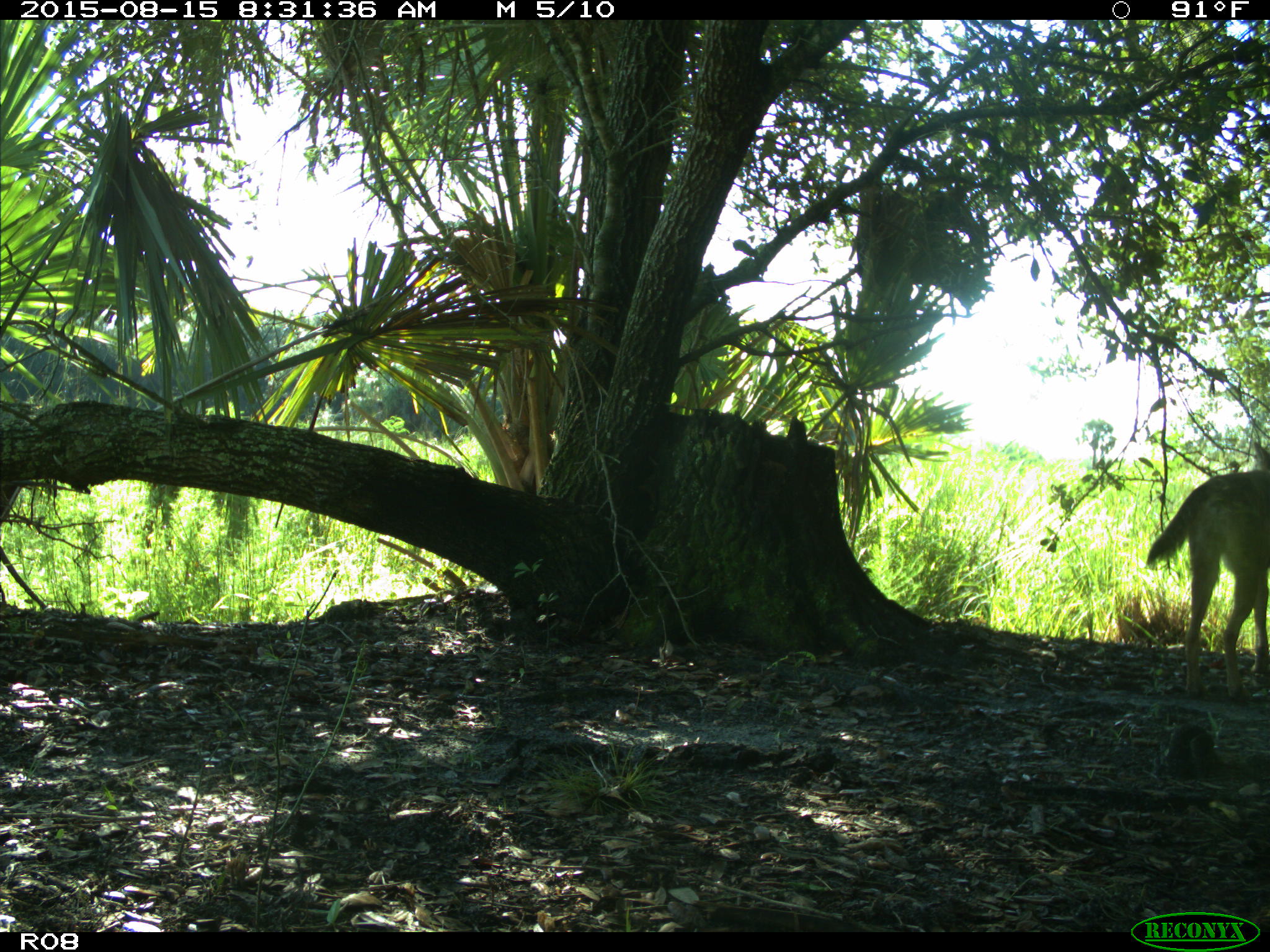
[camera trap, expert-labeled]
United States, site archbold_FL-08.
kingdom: Animalia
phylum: Chordata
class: Mammalia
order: Carnivora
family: Canidae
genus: Canis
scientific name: Canis latrans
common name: coyote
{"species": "Canis latrans (coyote)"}